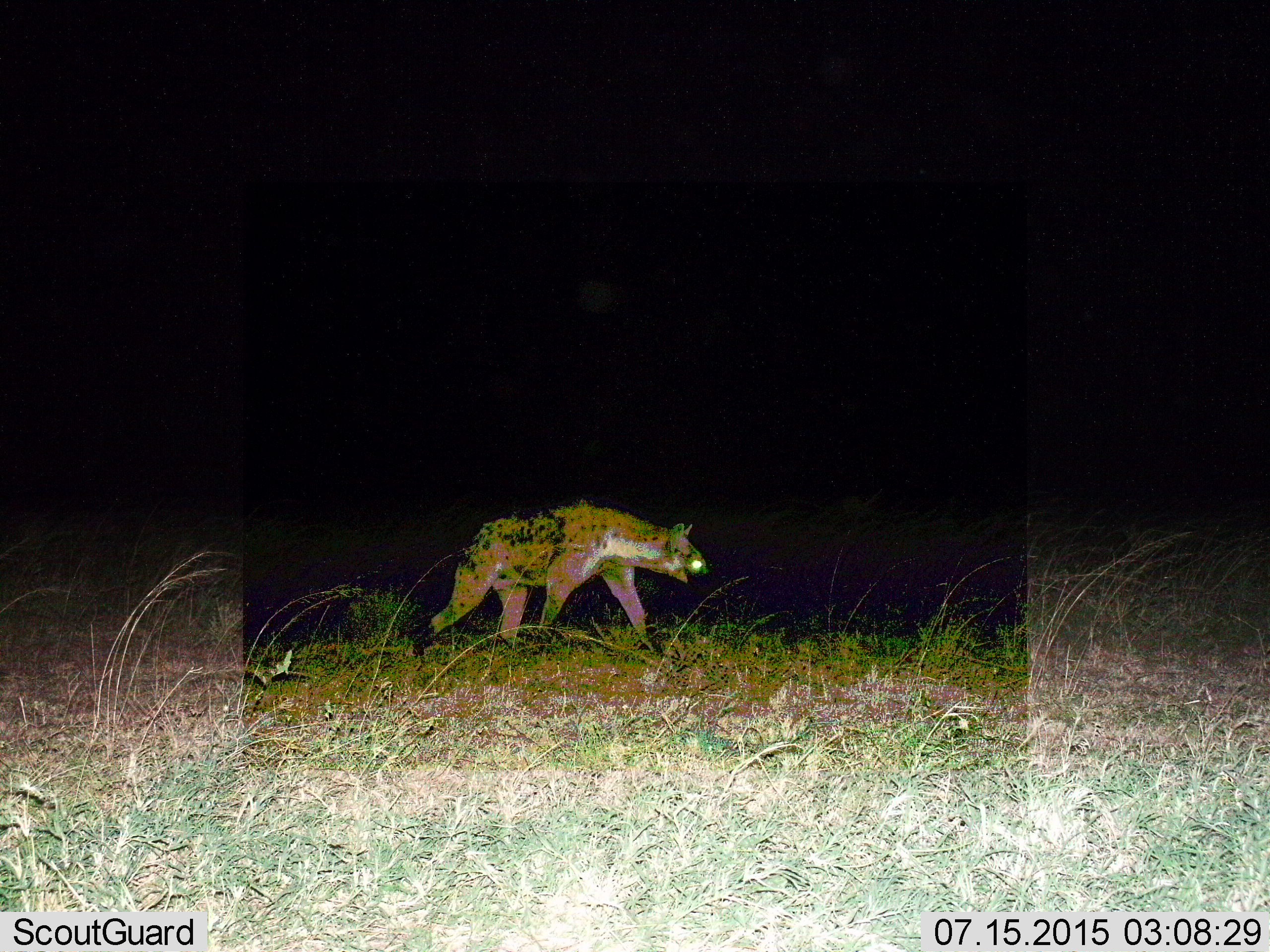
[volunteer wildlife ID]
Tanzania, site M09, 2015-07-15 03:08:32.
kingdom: Animalia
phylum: Chordata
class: Mammalia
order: Carnivora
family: Hyaenidae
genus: Crocuta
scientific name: Crocuta crocuta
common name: spotted hyena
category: hyenaspotted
Hyenaspotted (spotted hyena) (Crocuta crocuta), count 1. Behavior (volunteer vote fractions): standing 0%, resting 0%, moving 100%, interacting 0%. Young present (vote fraction): 0%. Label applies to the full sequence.